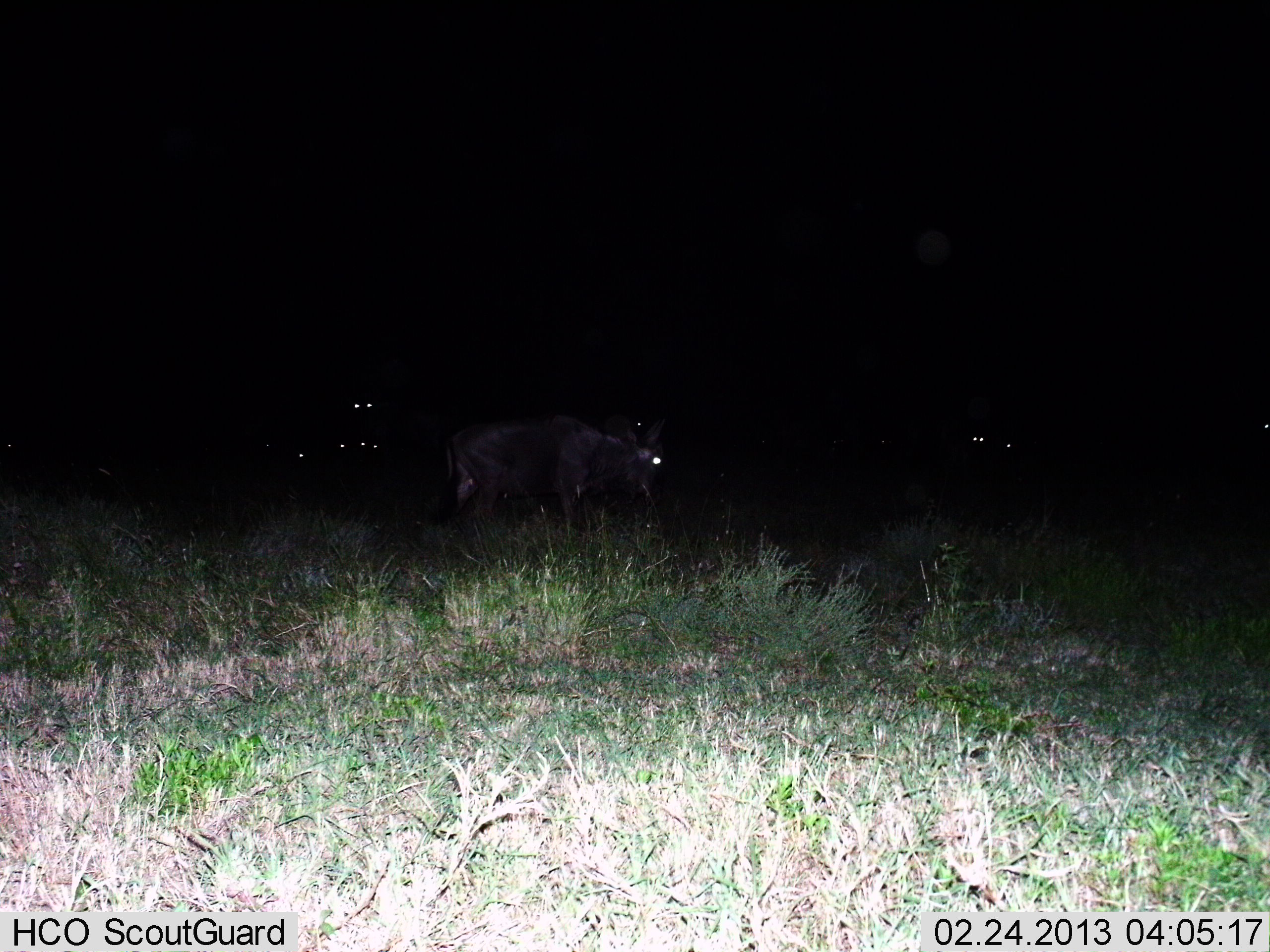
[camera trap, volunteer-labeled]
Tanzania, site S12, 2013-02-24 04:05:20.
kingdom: Animalia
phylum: Chordata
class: Mammalia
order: Artiodactyla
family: Bovidae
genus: Connochaetes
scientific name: Connochaetes taurinus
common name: blue wildebeest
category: wildebeest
Wildebeest (blue wildebeest) (Connochaetes taurinus), count 5. Behavior (volunteer vote fractions): standing 73%, resting 13%, moving 27%, interacting 0%. Young present (vote fraction): 0%. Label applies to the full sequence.